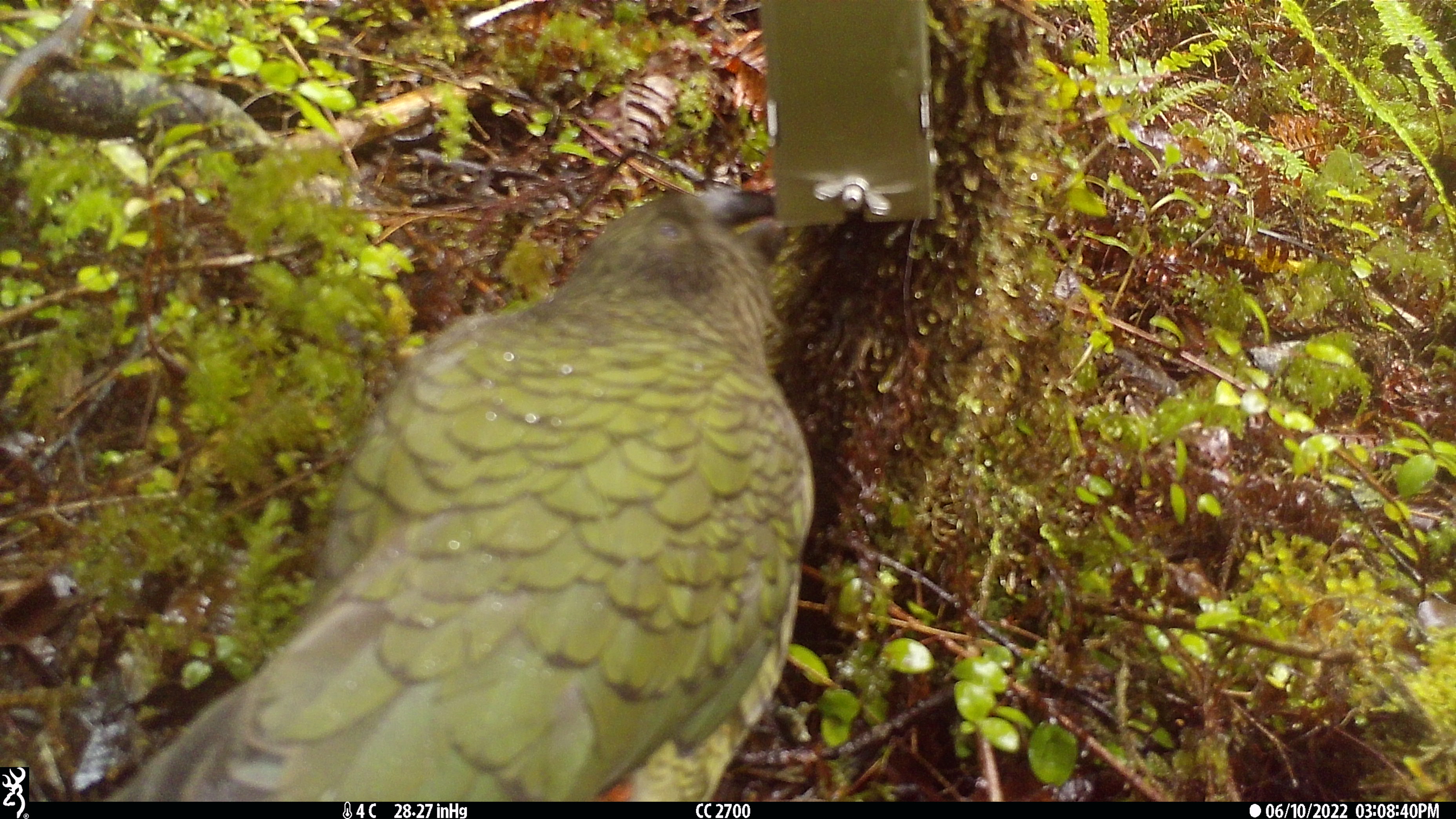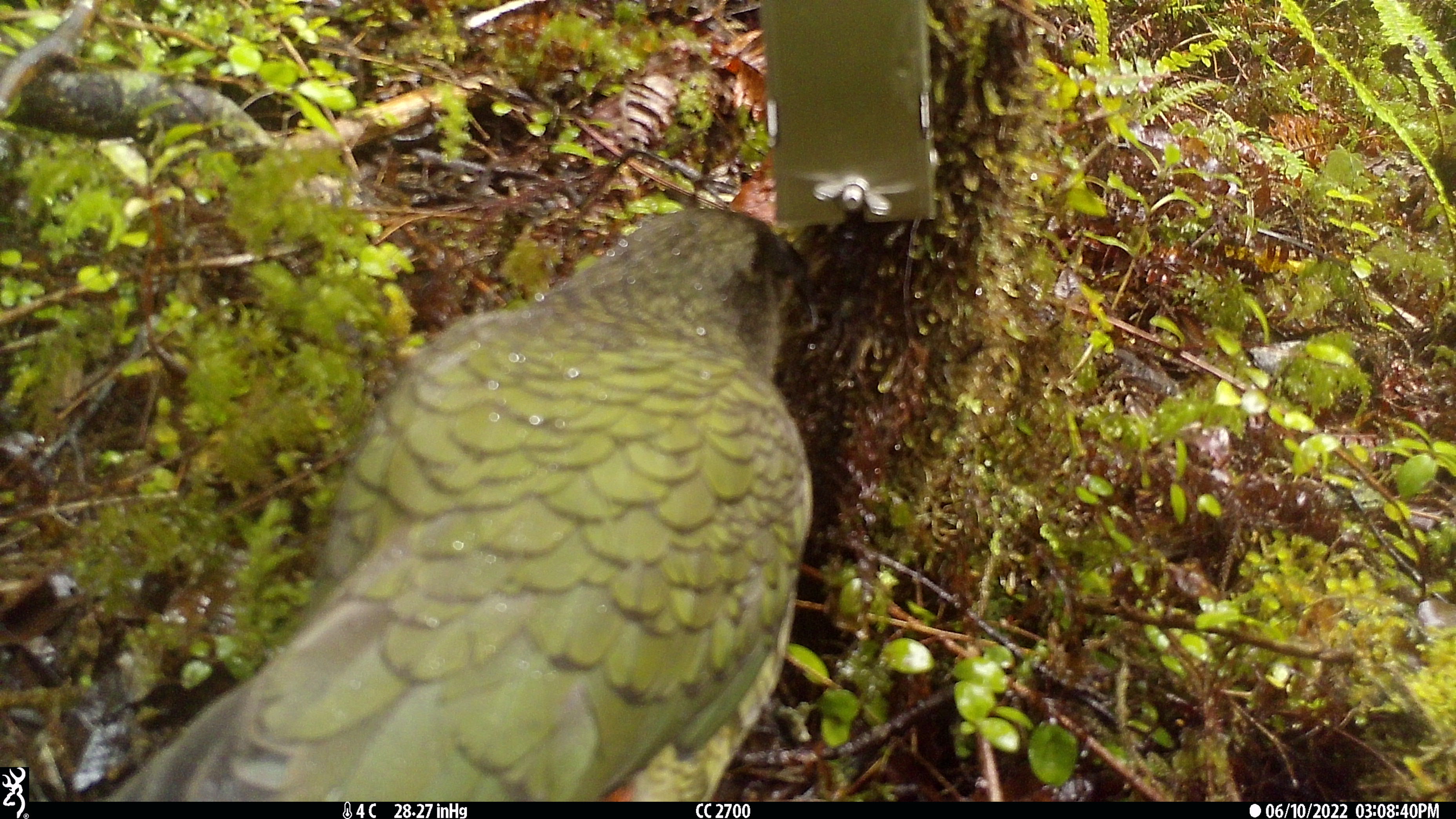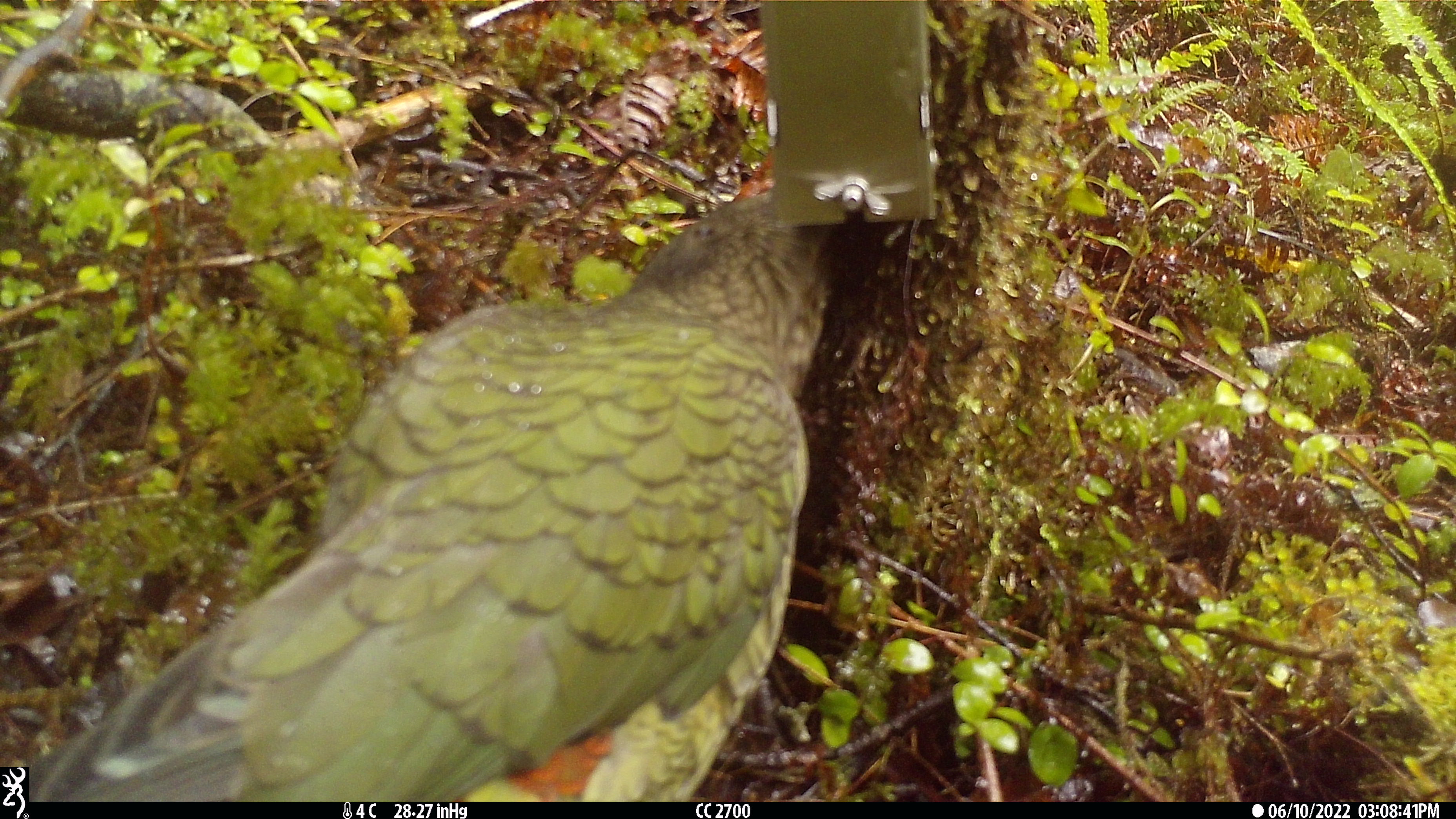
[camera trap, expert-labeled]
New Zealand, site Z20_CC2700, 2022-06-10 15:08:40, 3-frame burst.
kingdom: Animalia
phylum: Chordata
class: Aves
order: Psittaciformes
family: Strigopidae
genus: Nestor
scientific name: Nestor notabilis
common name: kea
Kea (Nestor notabilis).